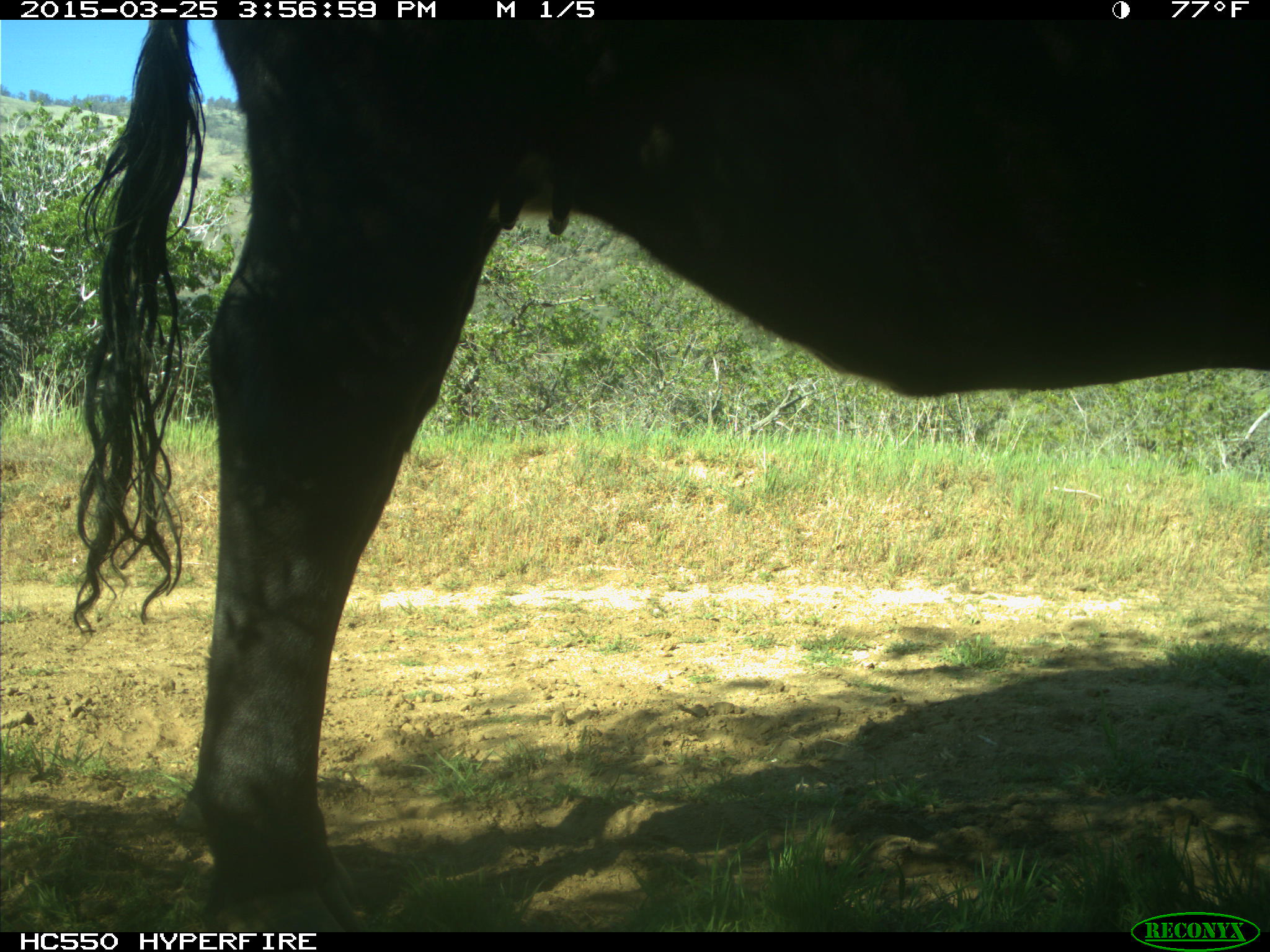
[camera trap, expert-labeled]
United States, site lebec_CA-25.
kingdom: Animalia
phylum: Chordata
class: Mammalia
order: Artiodactyla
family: Bovidae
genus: Bos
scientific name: Bos taurus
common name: domestic cow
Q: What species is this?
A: Bos taurus (domestic cow).